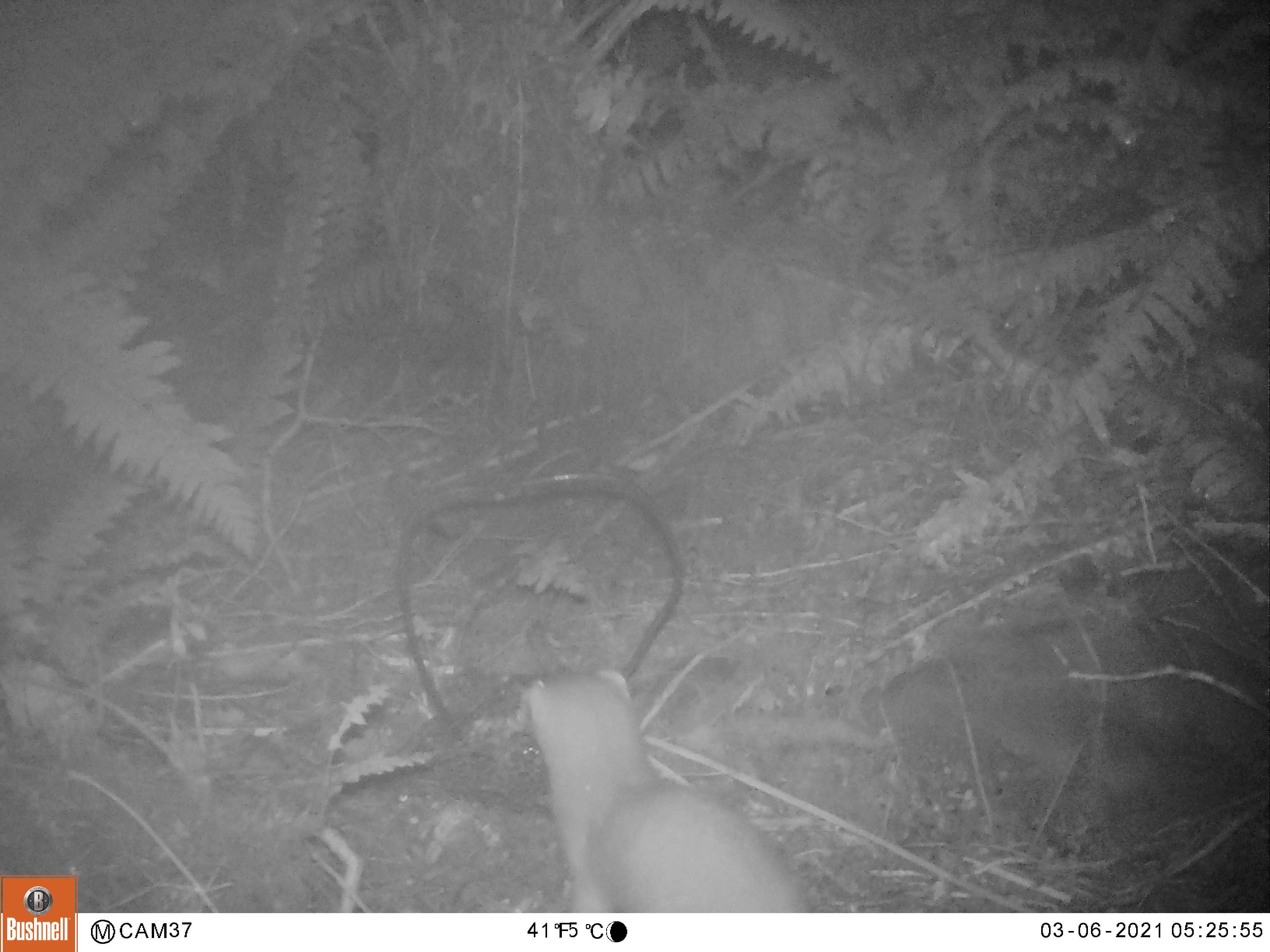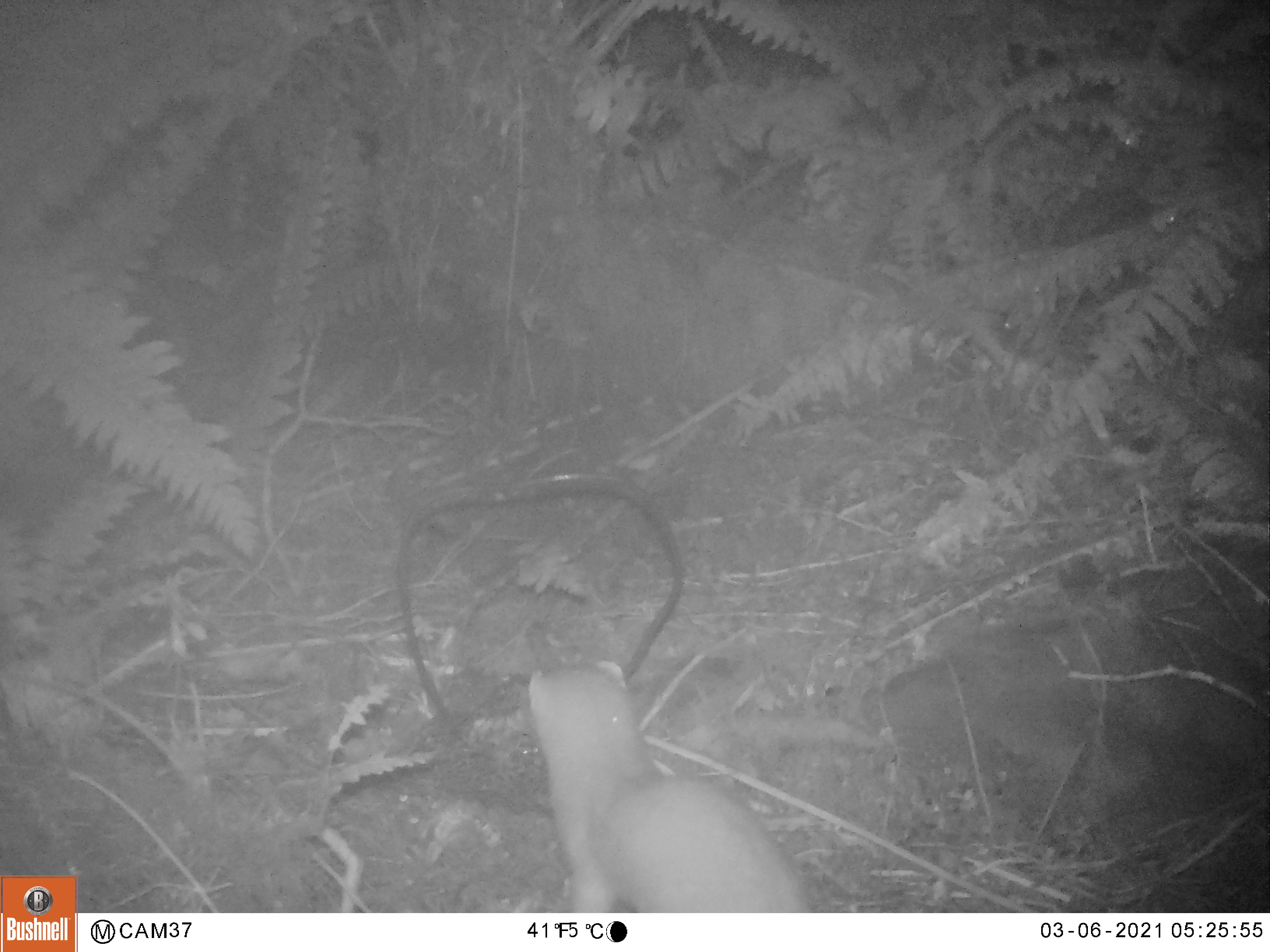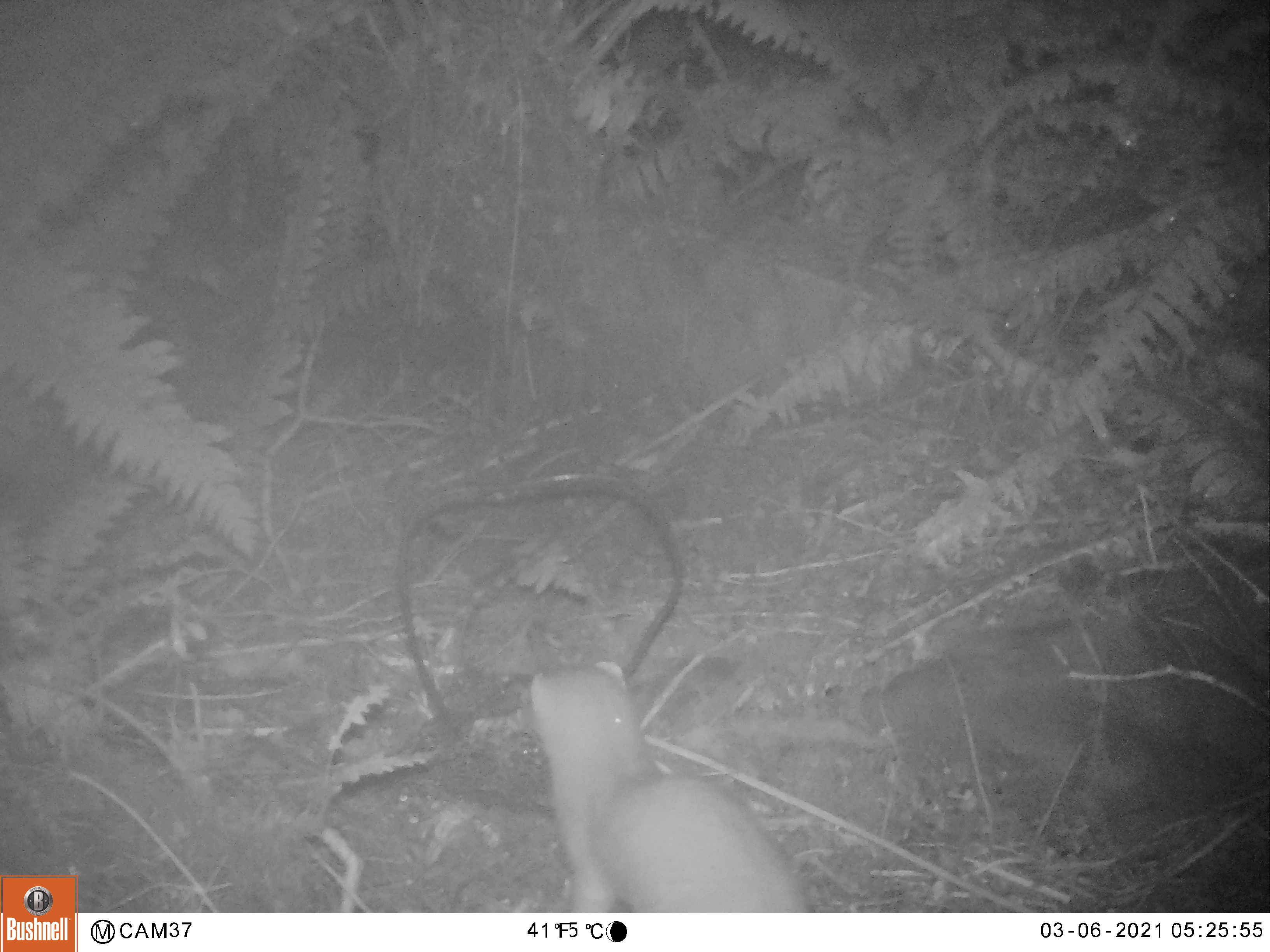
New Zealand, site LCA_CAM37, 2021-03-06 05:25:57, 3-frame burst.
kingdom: Animalia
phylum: Chordata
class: Mammalia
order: Carnivora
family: Mustelidae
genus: Mustela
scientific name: Mustela erminea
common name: stoat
Stoat (Mustela erminea).